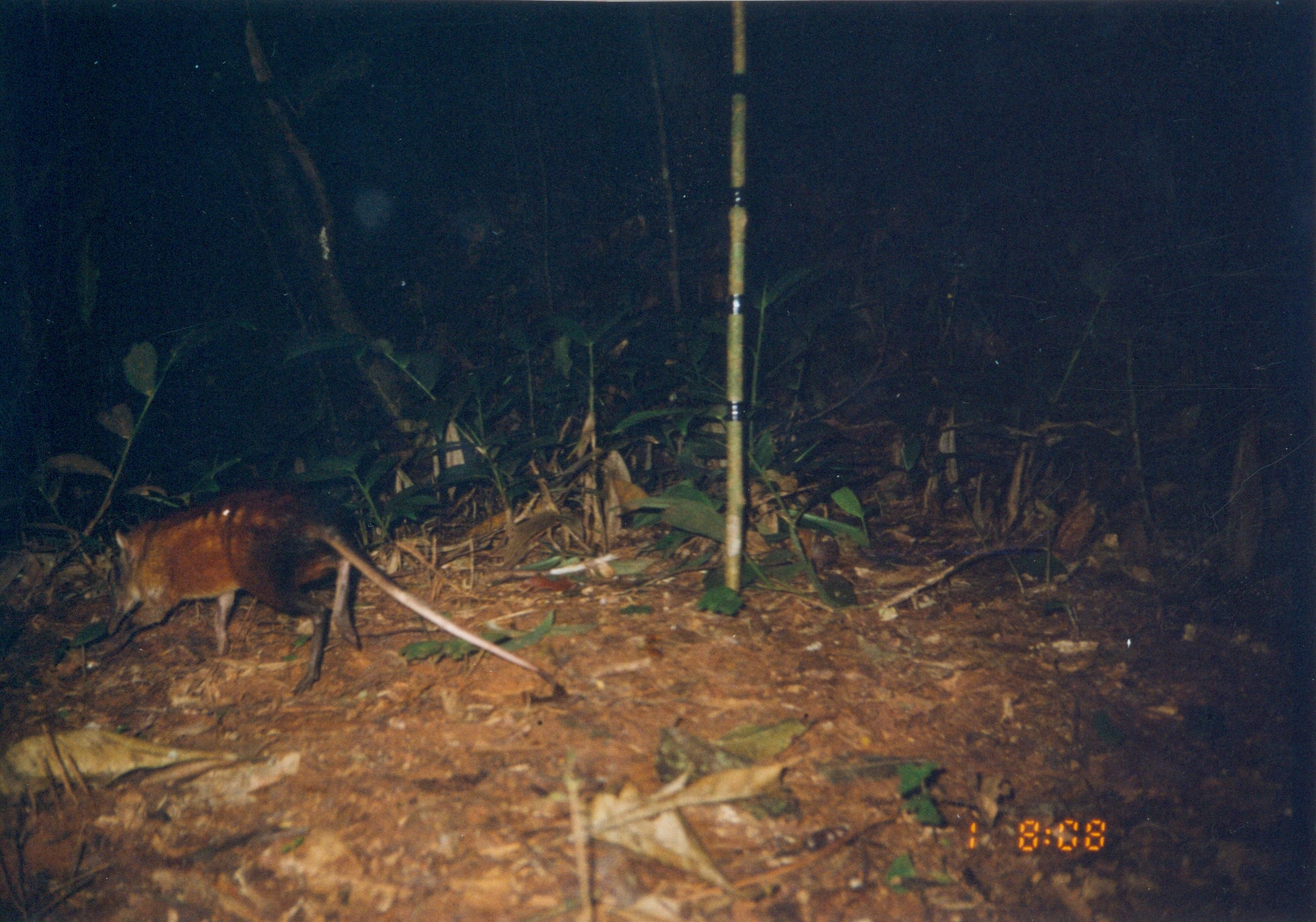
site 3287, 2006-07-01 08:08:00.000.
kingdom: Animalia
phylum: Chordata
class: Mammalia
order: Macroscelidea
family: Macroscelididae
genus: Rhynchocyon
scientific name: Rhynchocyon udzungwensis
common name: grey-faced sengi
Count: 1.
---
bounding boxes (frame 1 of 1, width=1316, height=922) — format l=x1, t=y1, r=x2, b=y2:
rhynchocyon udzungwensis: l=107, t=480, r=563, b=699